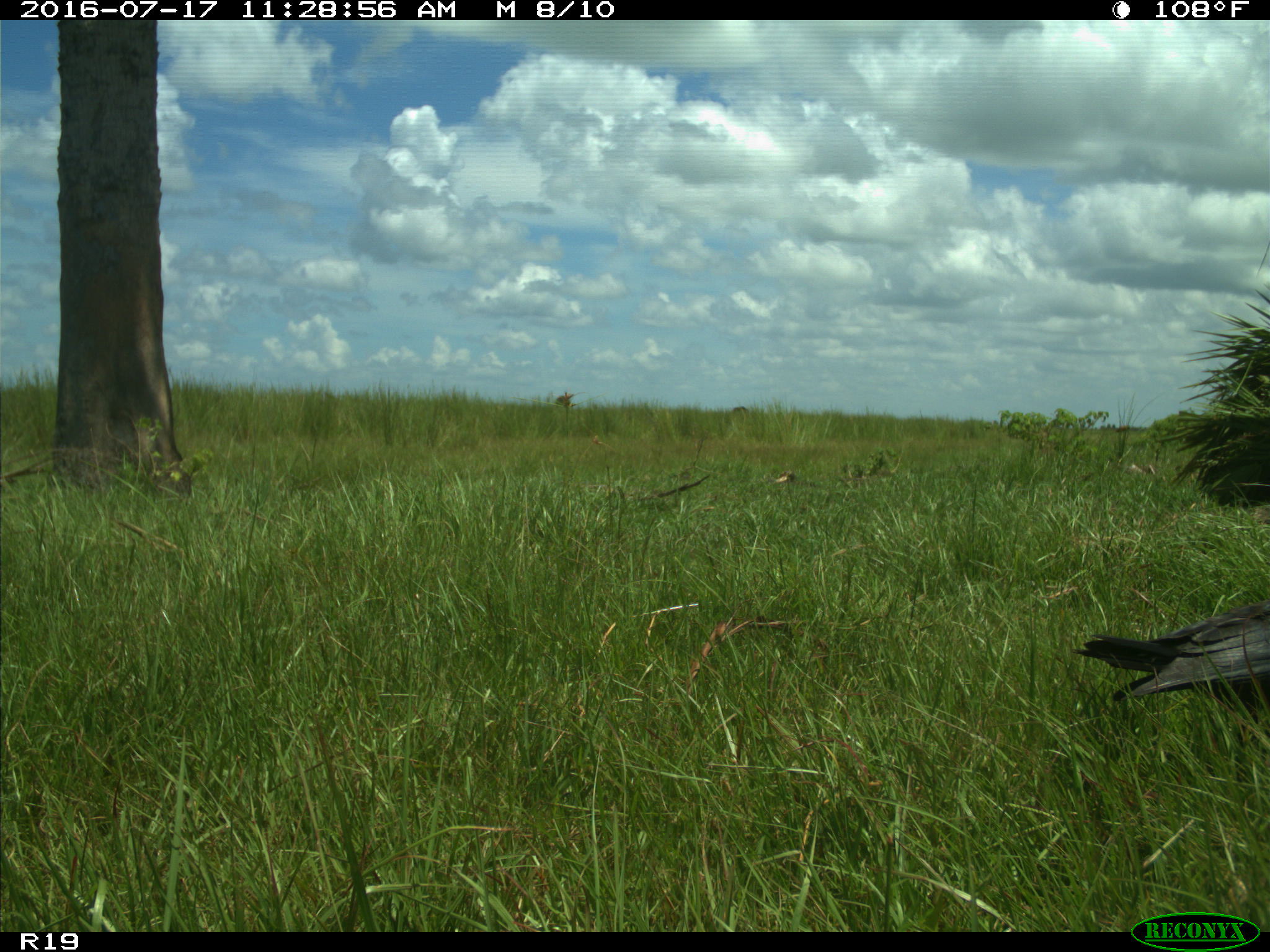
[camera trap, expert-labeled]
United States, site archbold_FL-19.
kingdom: Animalia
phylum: Chordata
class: Aves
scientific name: Aves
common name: birds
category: unidentified bird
Unidentified bird (birds) (Aves).